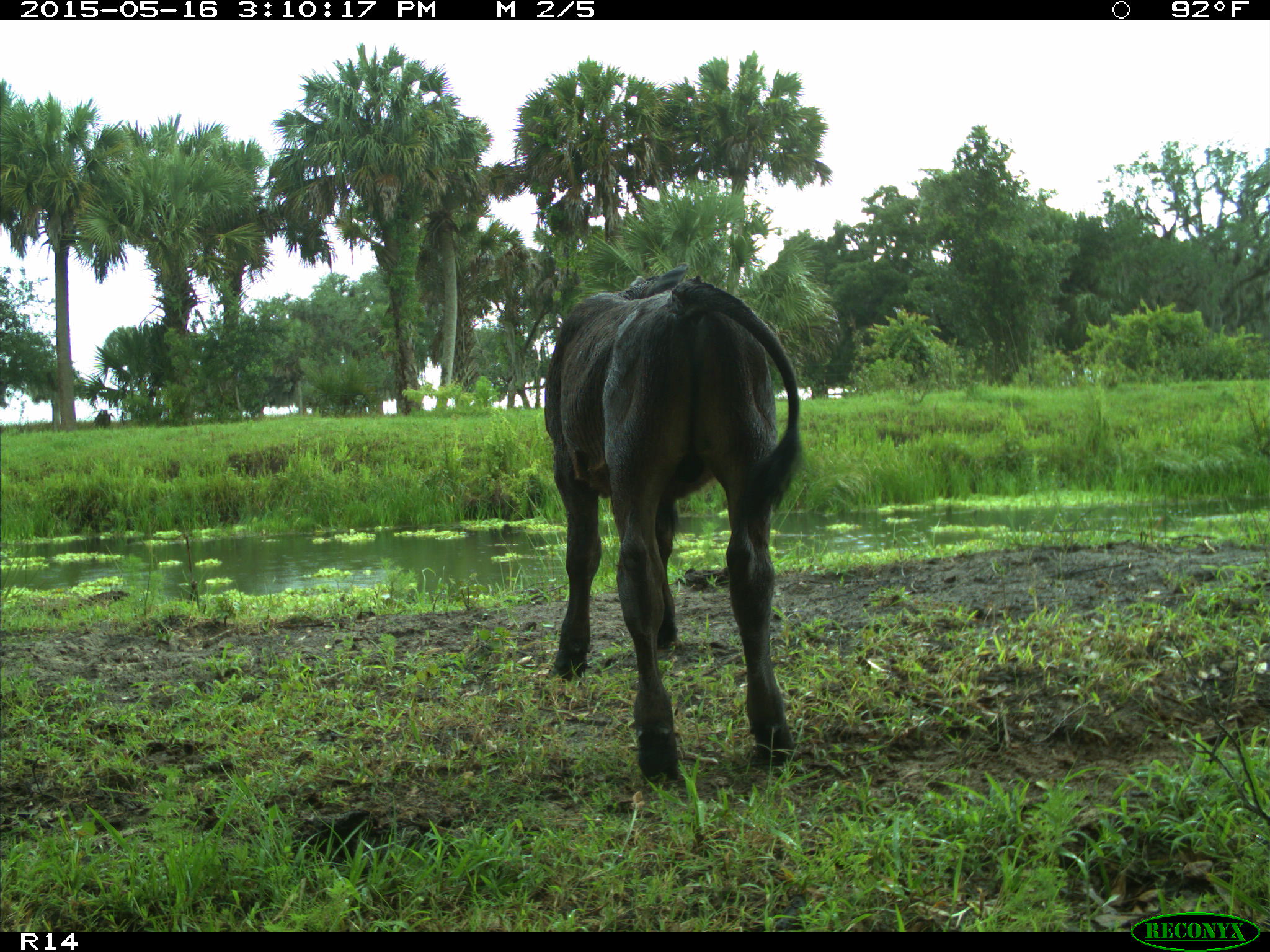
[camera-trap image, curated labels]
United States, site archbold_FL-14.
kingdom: Animalia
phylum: Chordata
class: Mammalia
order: Artiodactyla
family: Bovidae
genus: Bos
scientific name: Bos taurus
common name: domestic cow